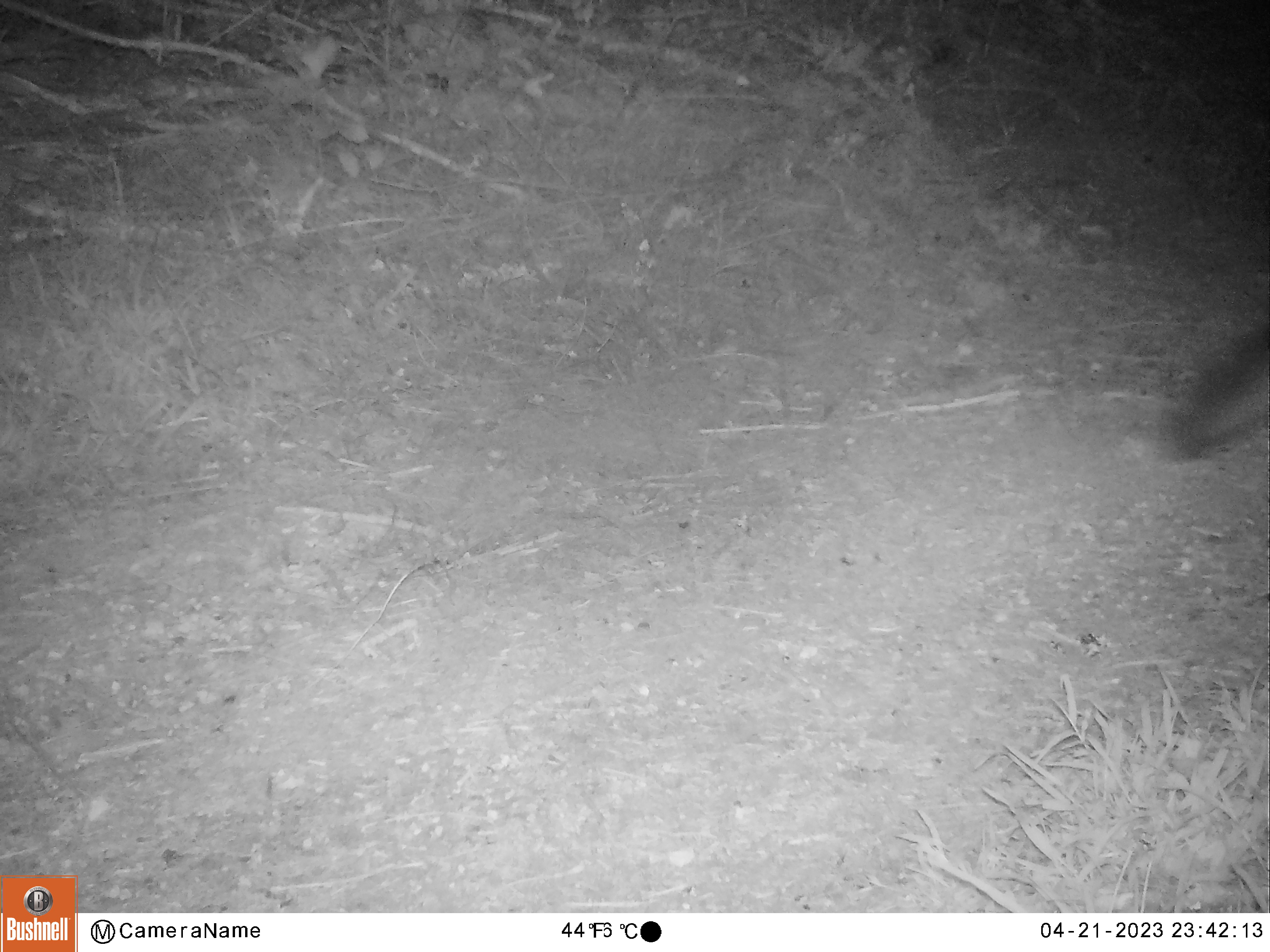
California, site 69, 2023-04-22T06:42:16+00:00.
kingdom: Animalia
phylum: Chordata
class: Mammalia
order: Carnivora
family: Canidae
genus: Urocyon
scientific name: Urocyon cinereoargenteus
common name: gray fox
Gray fox (Urocyon cinereoargenteus).